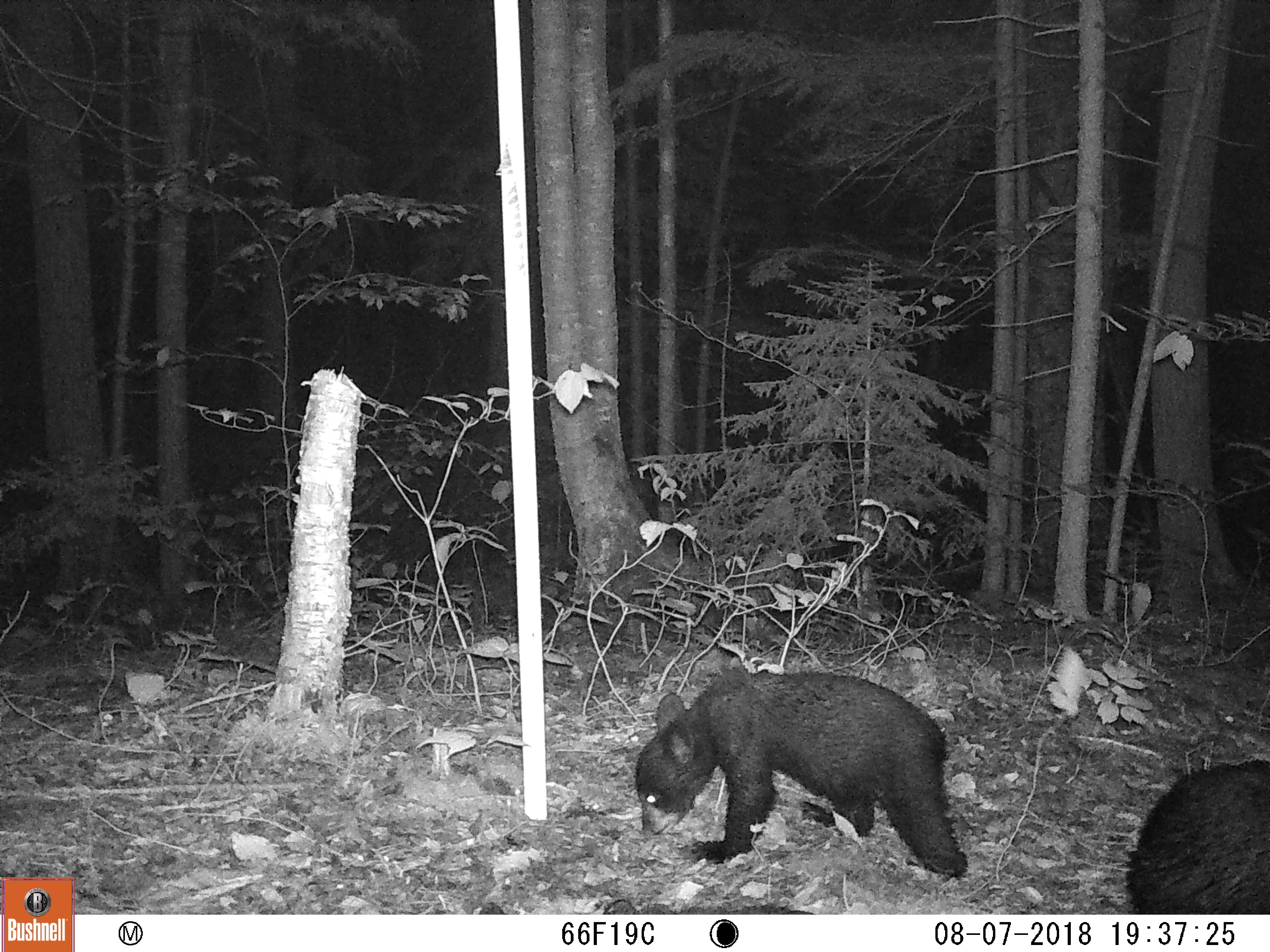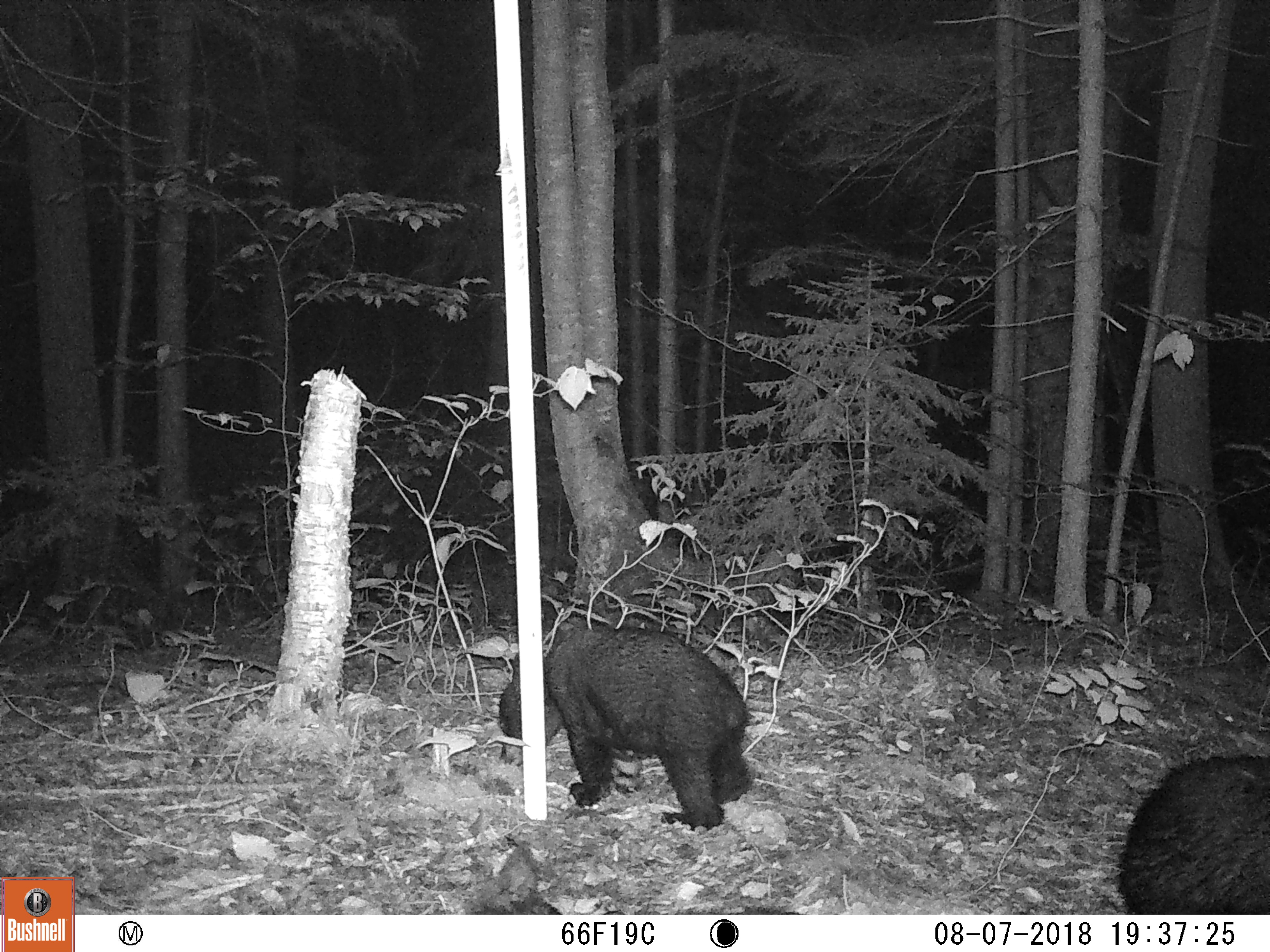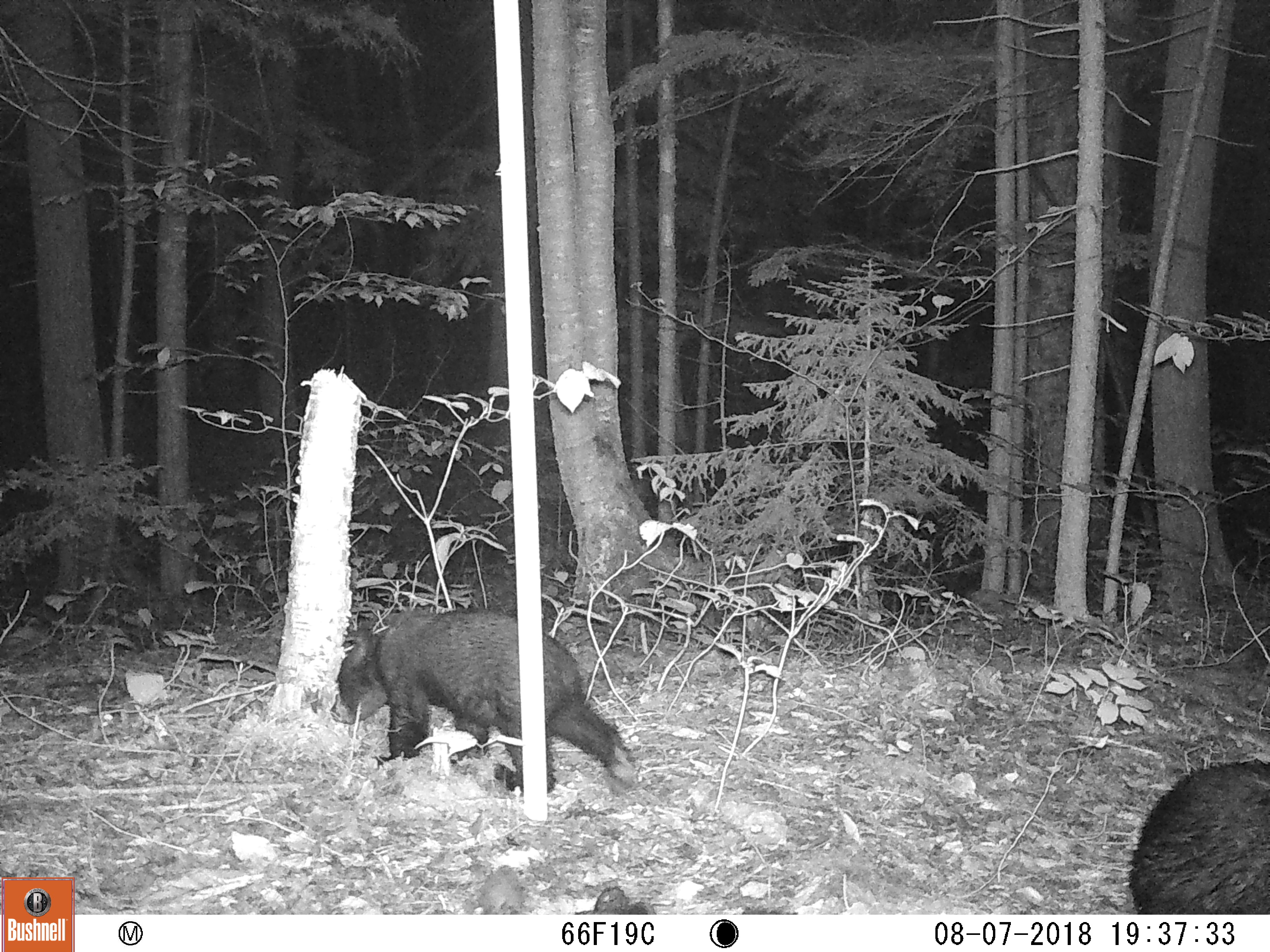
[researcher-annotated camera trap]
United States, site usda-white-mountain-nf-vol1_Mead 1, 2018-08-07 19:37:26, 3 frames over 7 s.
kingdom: Animalia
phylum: Chordata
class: Mammalia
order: Carnivora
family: Ursidae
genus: Ursus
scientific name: Ursus americanus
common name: black bear